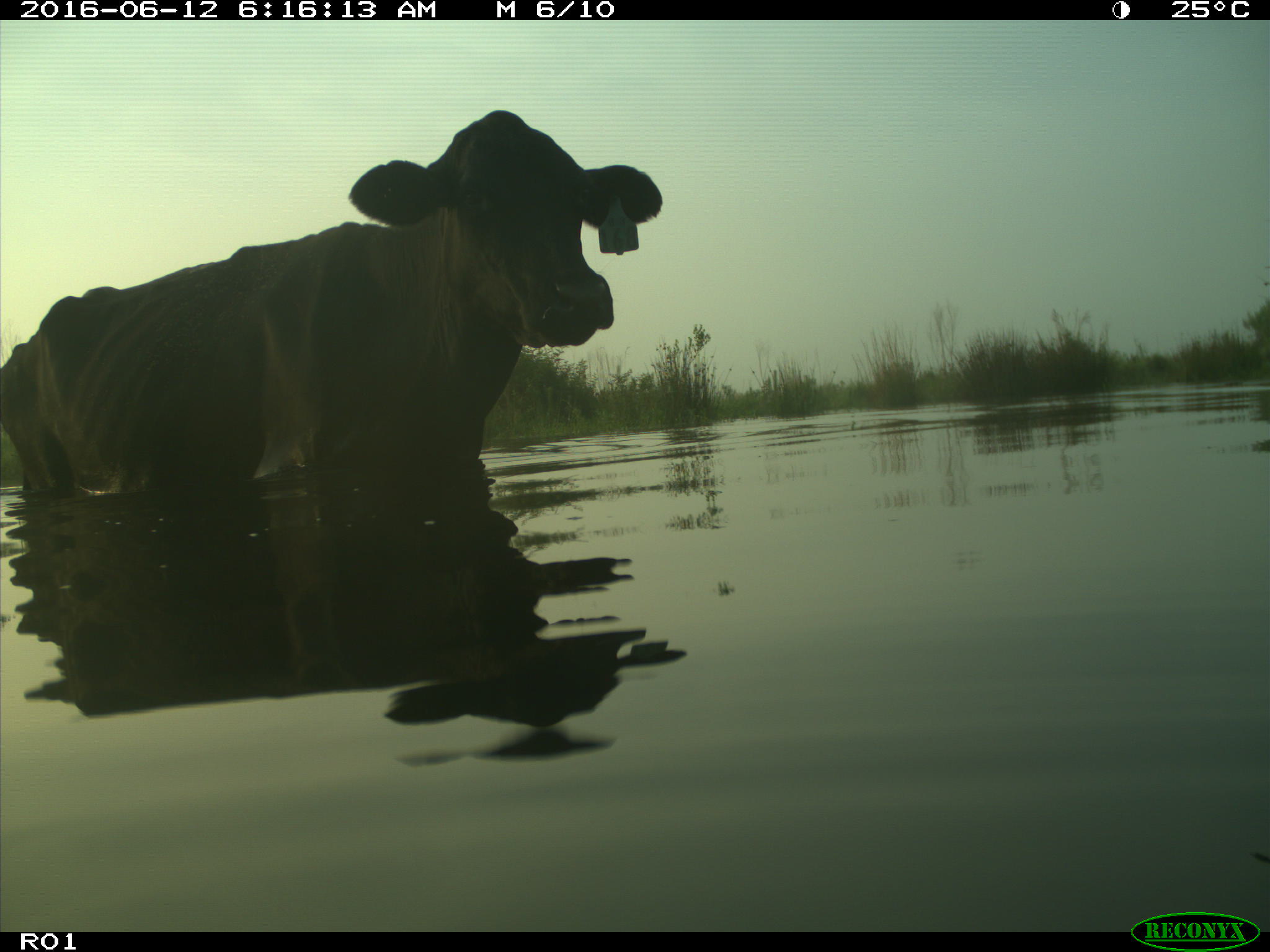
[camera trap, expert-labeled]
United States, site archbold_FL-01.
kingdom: Animalia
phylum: Chordata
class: Mammalia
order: Artiodactyla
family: Bovidae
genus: Bos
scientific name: Bos taurus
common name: domestic cow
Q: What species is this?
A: Bos taurus (domestic cow).